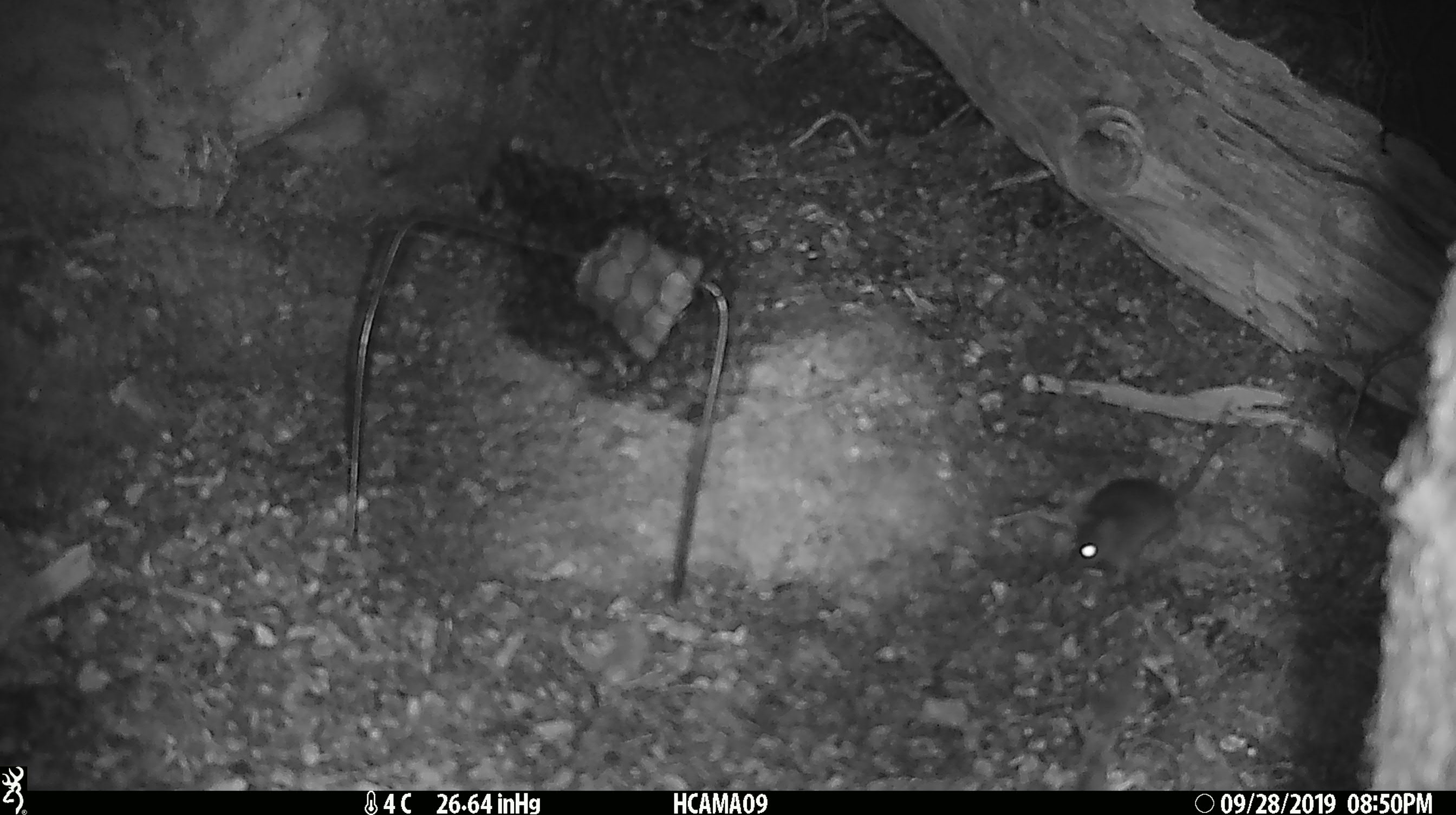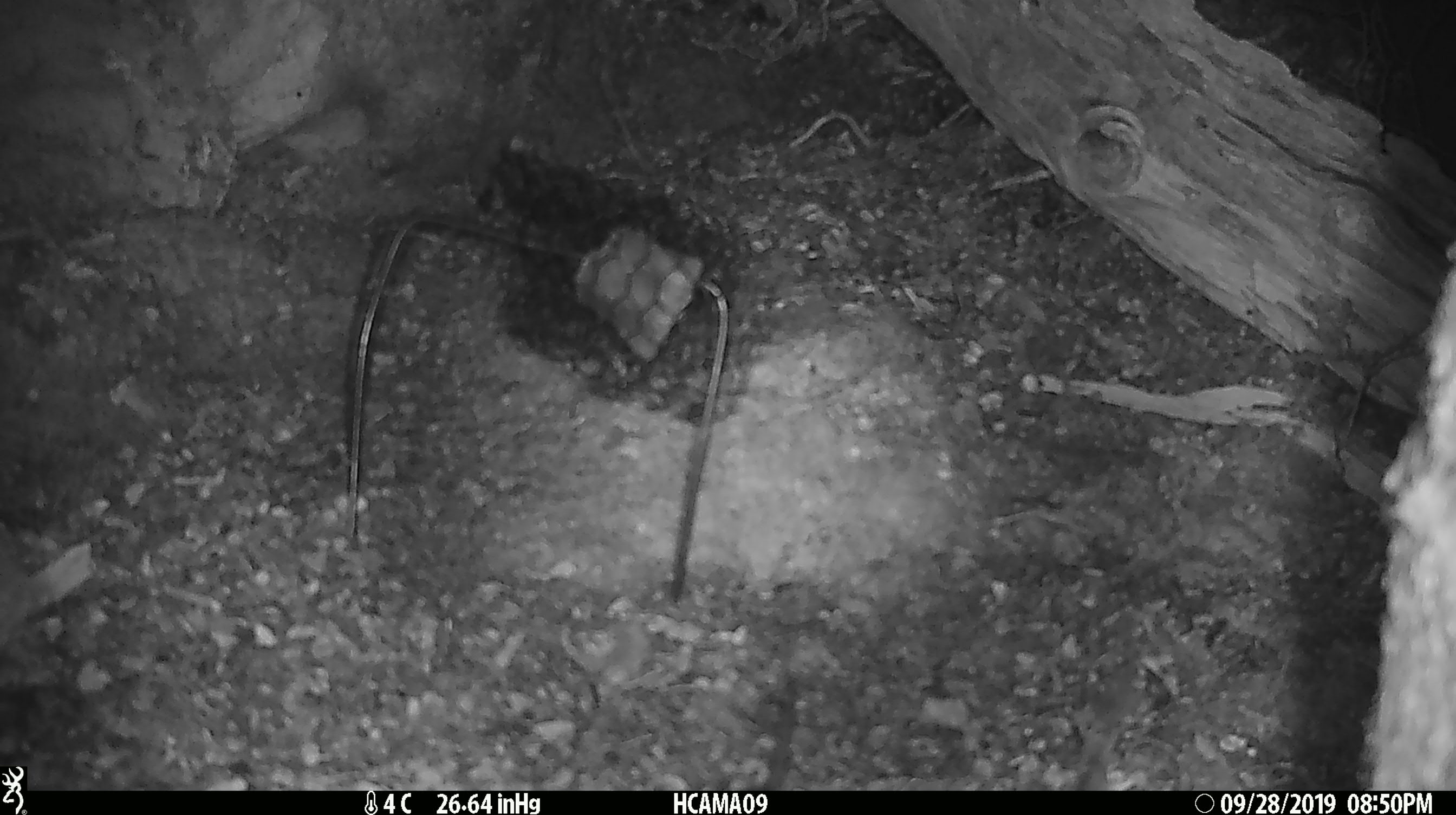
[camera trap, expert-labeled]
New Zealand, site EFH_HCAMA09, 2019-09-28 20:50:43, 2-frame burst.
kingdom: Animalia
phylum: Chordata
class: Mammalia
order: Rodentia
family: Muridae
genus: Mus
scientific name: Mus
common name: mouse